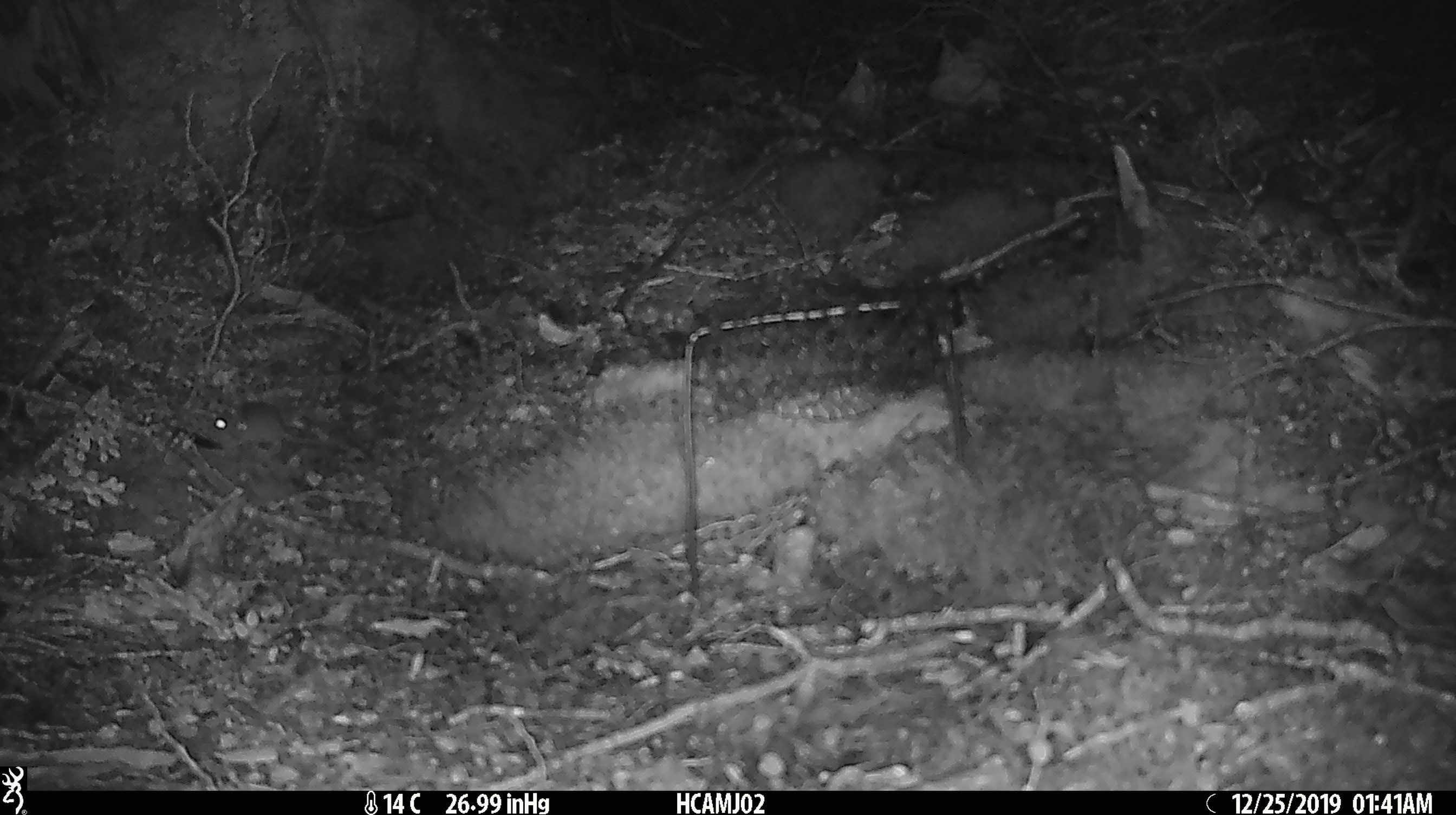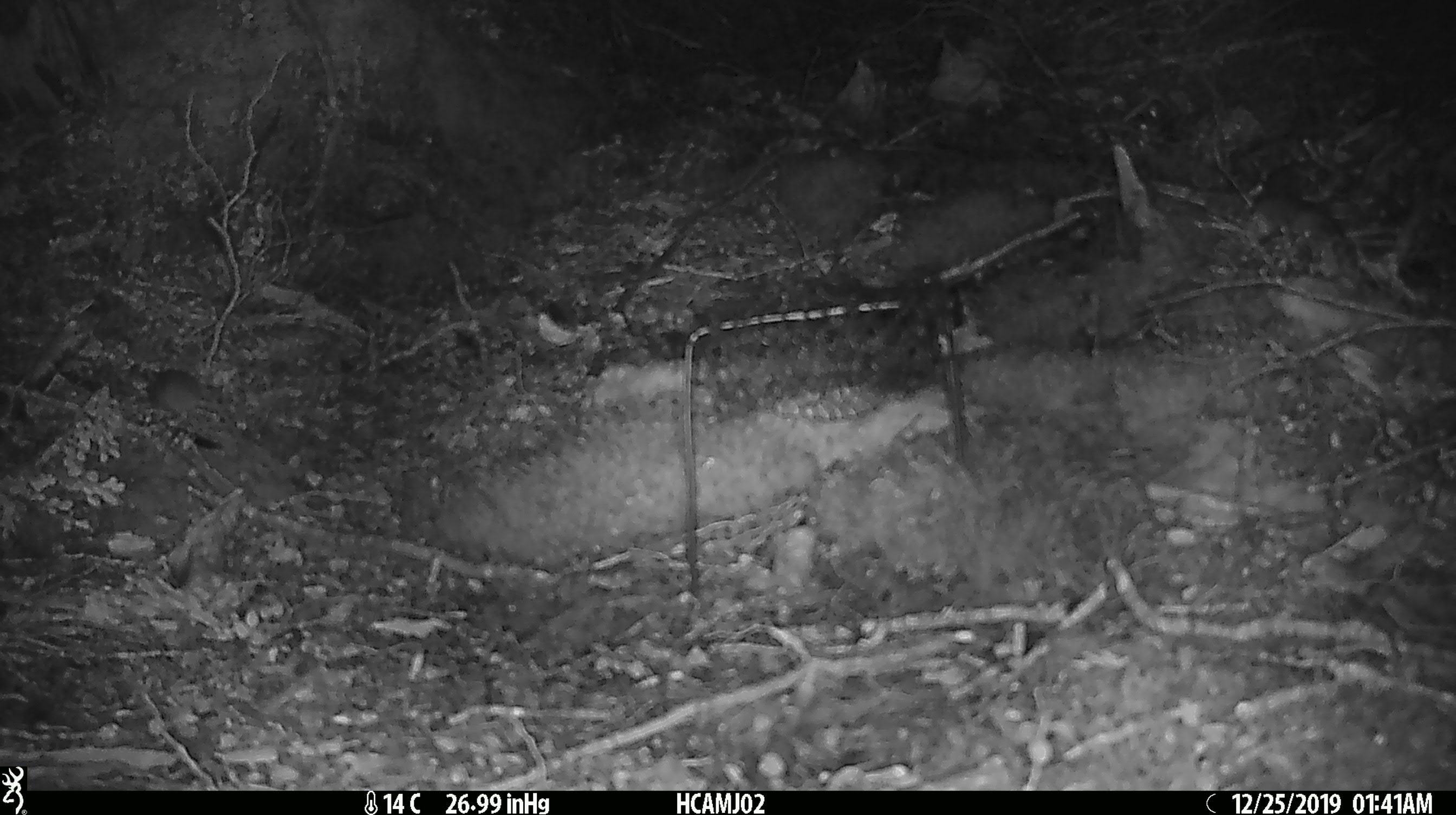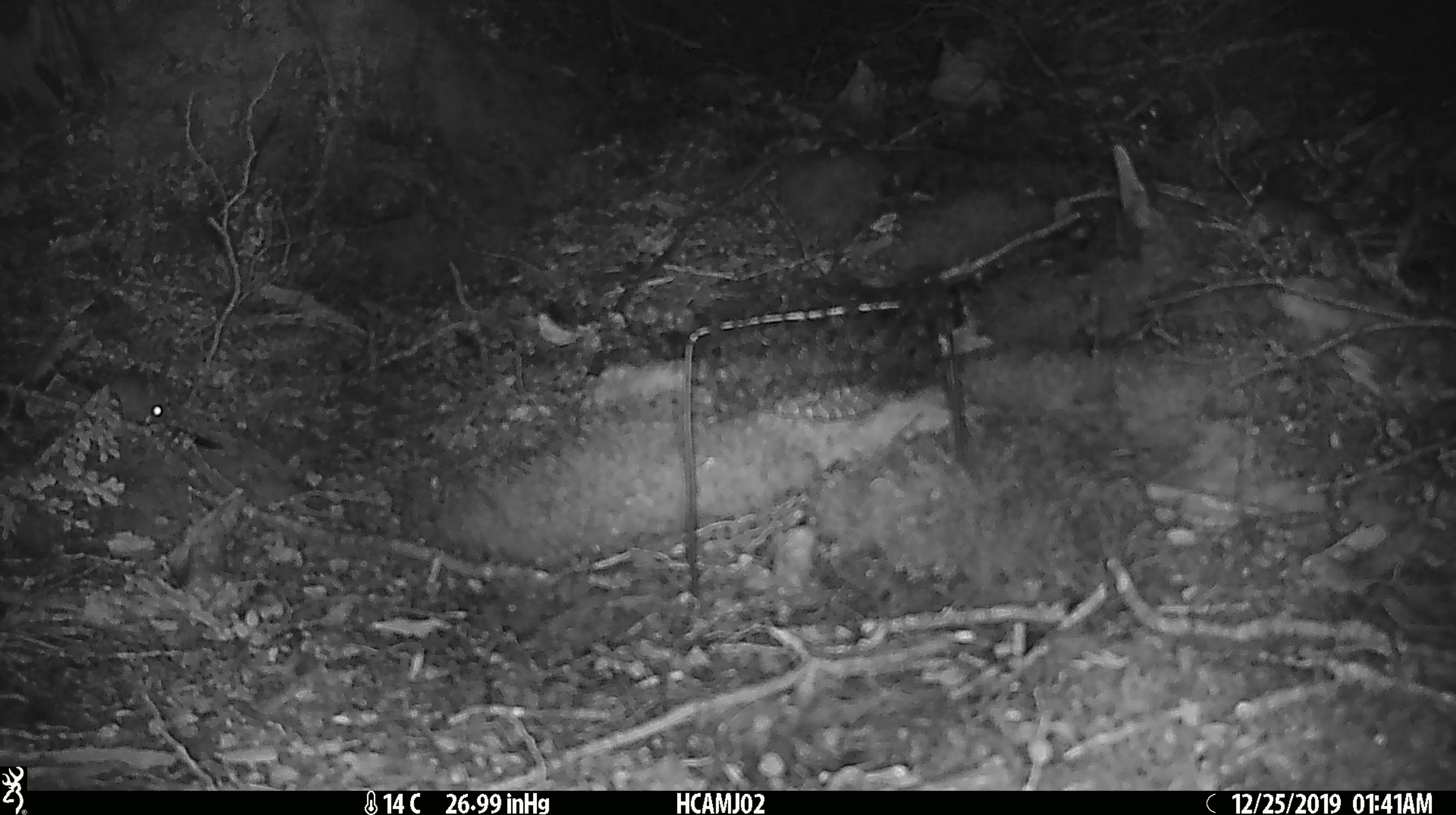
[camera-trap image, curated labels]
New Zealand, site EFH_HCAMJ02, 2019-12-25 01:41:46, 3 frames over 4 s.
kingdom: Animalia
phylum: Chordata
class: Mammalia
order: Rodentia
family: Muridae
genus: Mus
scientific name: Mus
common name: mouse